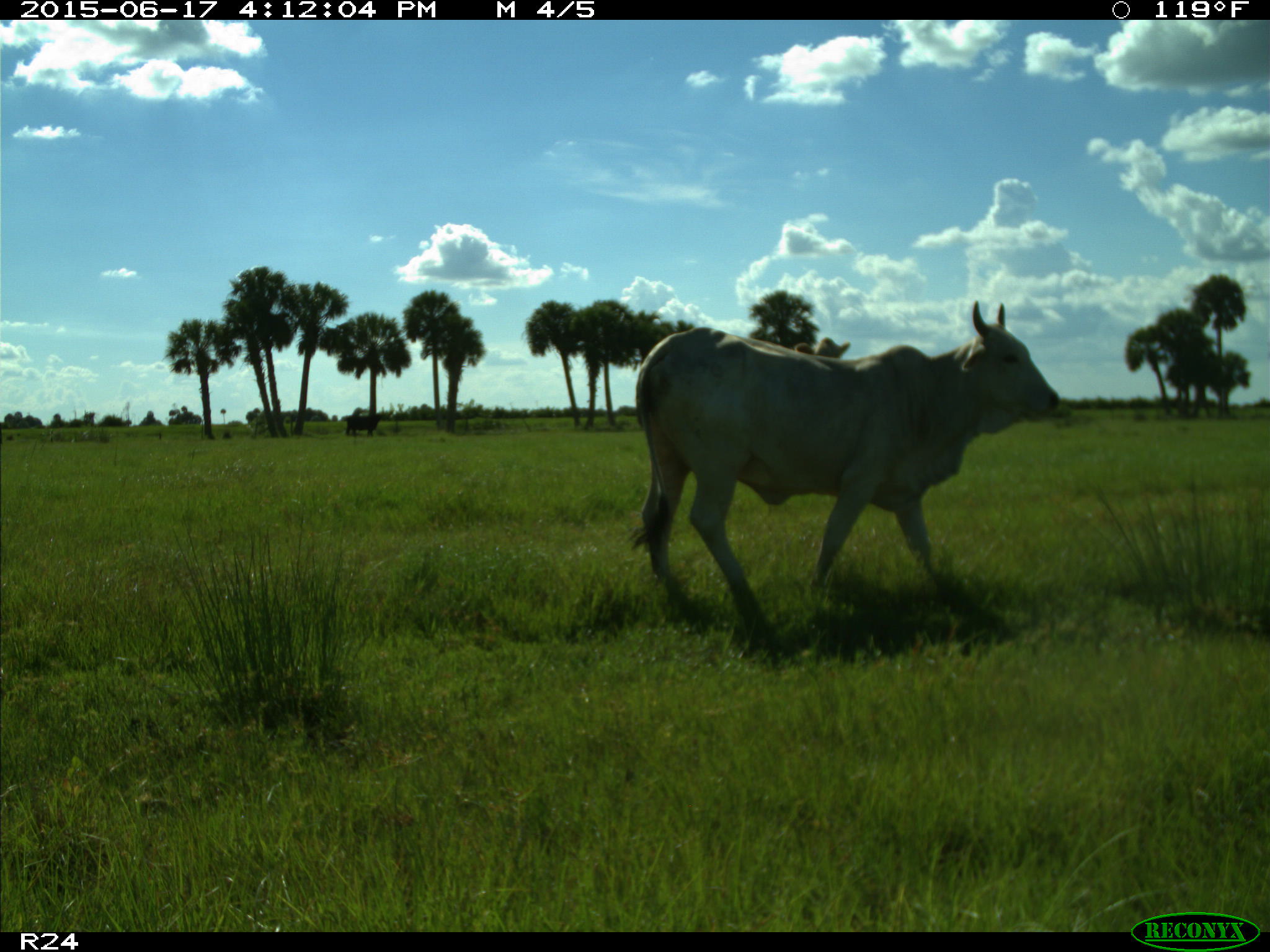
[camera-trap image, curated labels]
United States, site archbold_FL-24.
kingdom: Animalia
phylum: Chordata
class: Mammalia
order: Artiodactyla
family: Bovidae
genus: Bos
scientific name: Bos taurus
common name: domestic cow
Bos taurus (domestic cow).